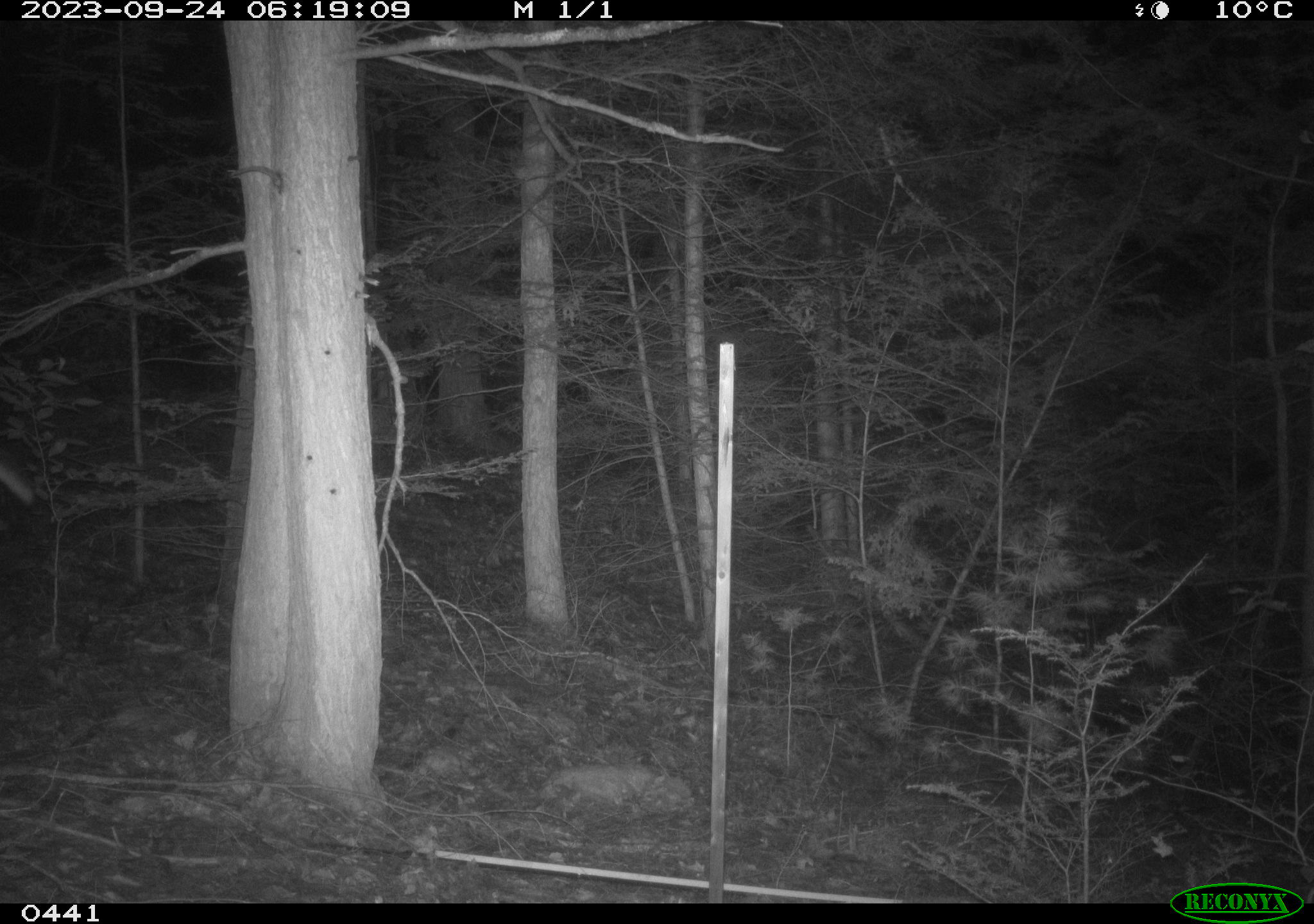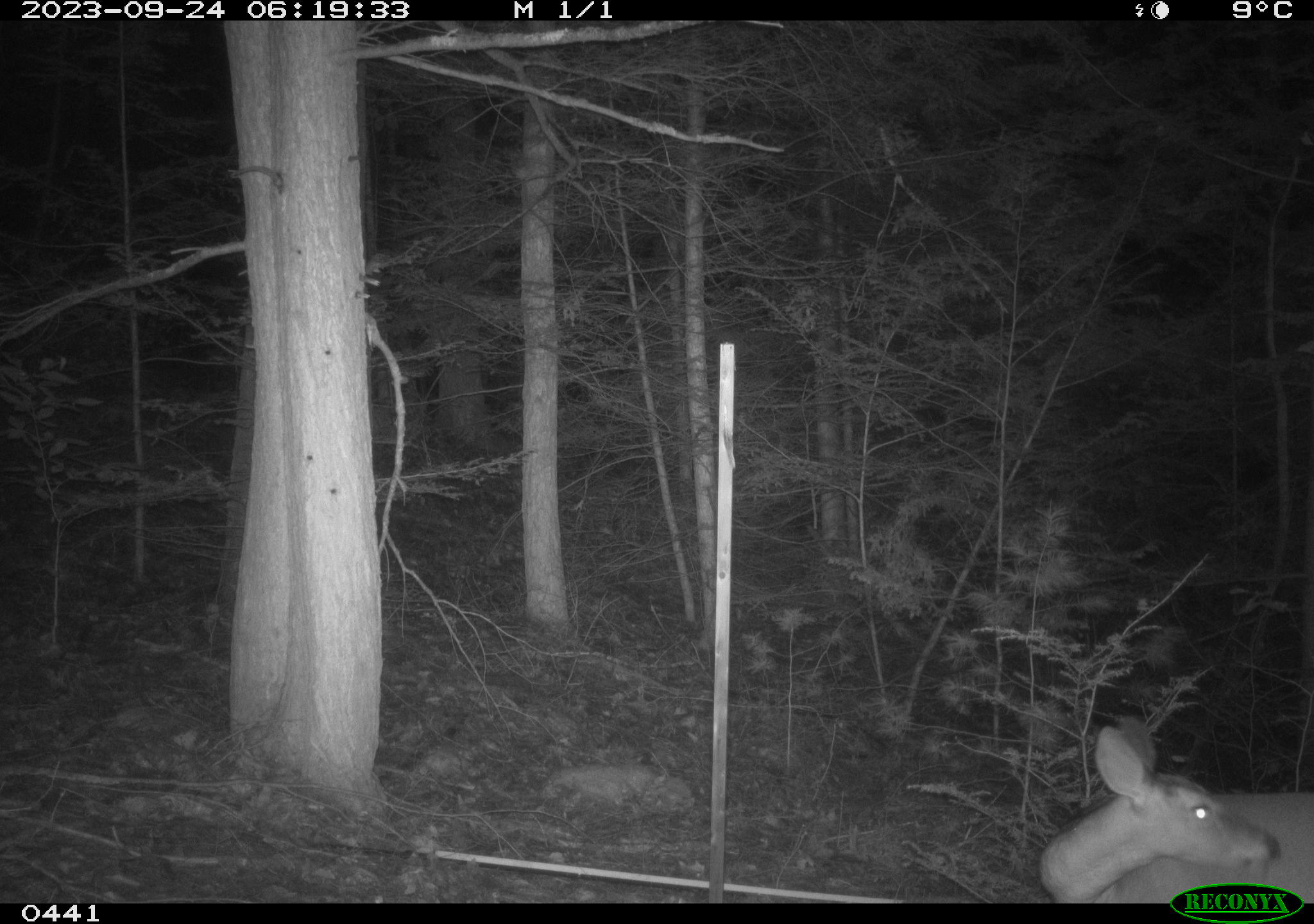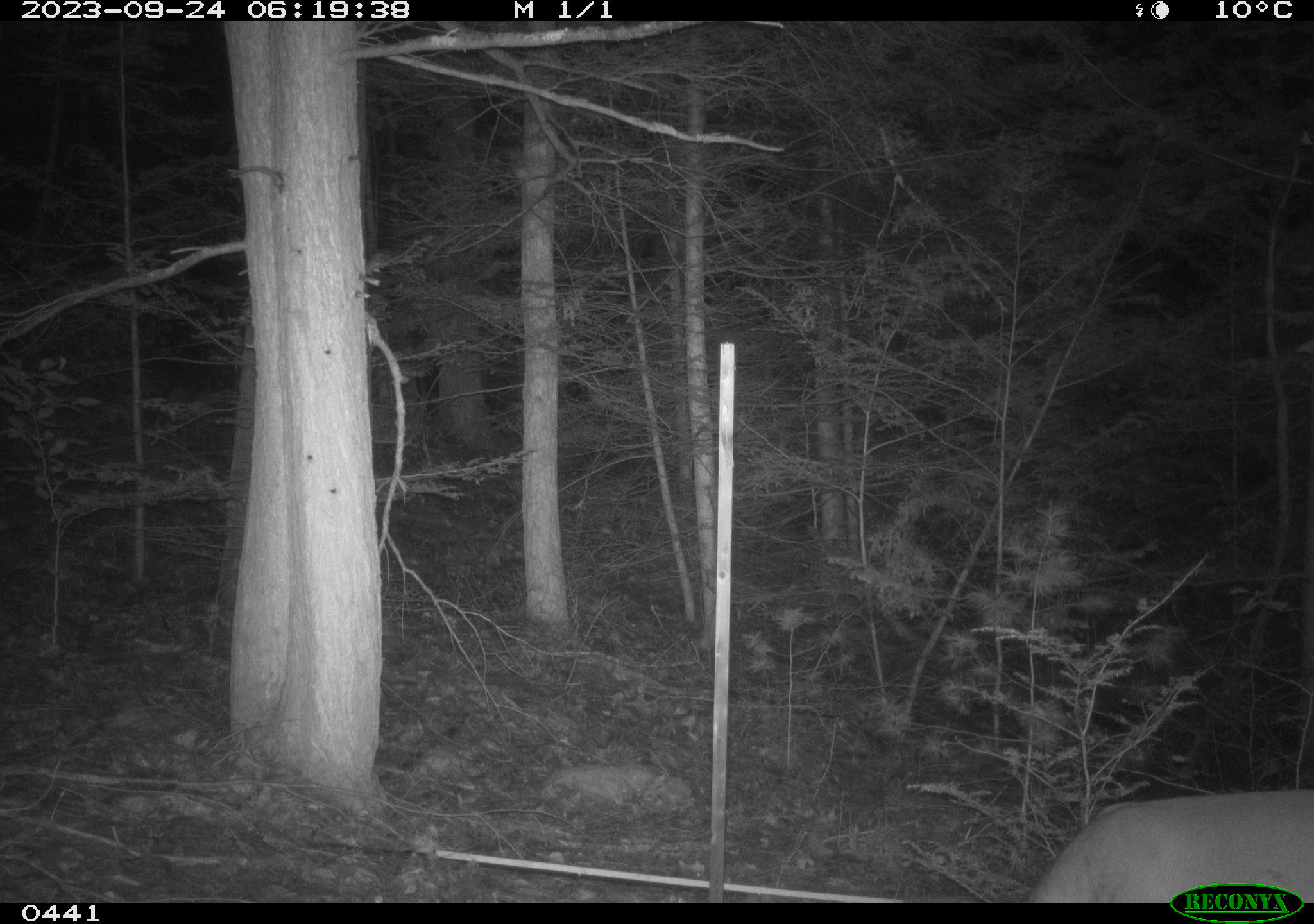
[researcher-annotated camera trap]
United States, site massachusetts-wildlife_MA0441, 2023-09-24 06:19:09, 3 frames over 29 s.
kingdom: Animalia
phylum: Chordata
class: Mammalia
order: Artiodactyla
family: Cervidae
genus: Odocoileus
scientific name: Odocoileus virginianus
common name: white-tailed deer